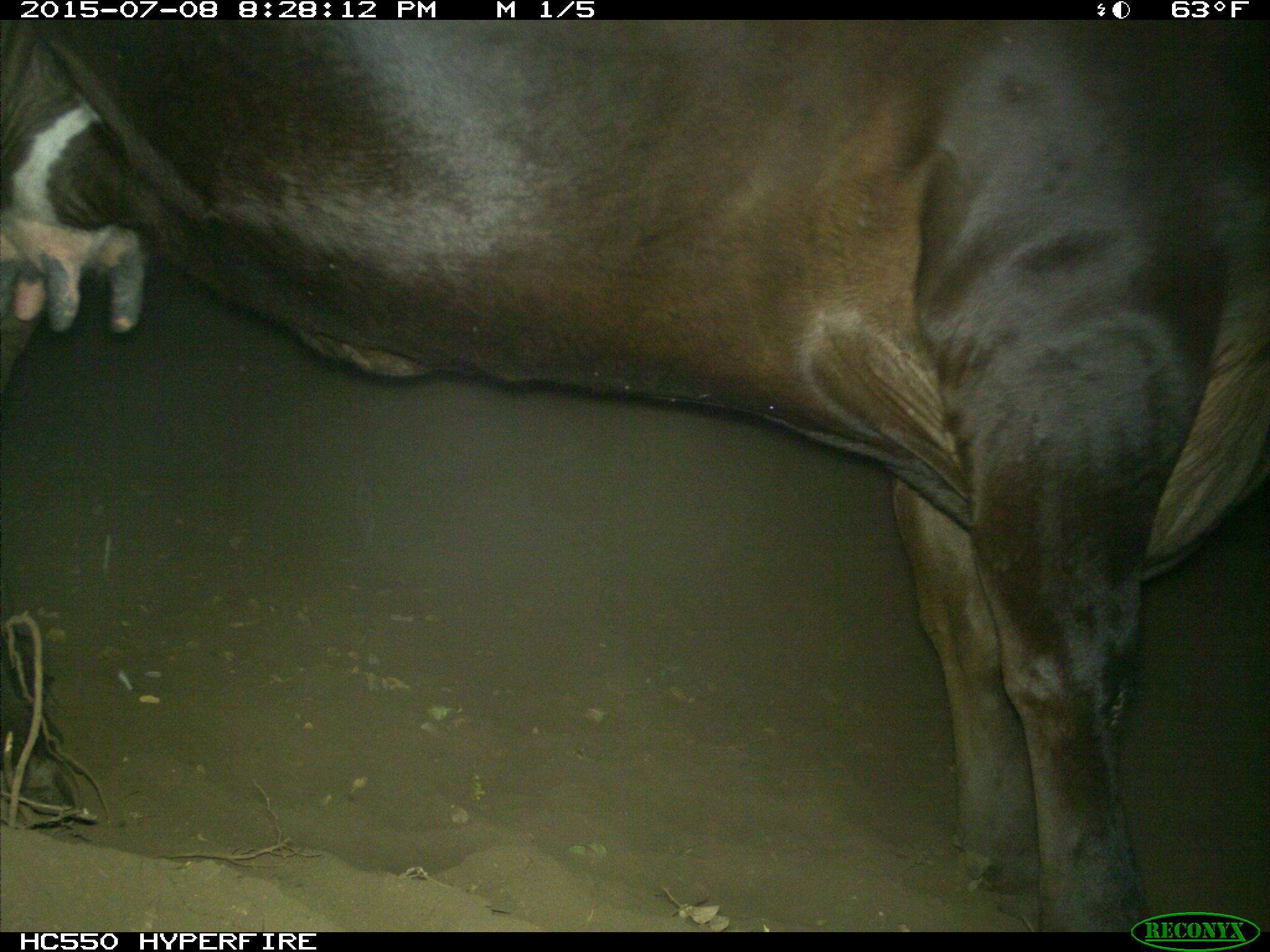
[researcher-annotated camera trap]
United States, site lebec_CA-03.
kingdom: Animalia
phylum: Chordata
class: Mammalia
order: Artiodactyla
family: Bovidae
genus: Bos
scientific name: Bos taurus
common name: domestic cow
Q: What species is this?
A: Bos taurus (domestic cow).